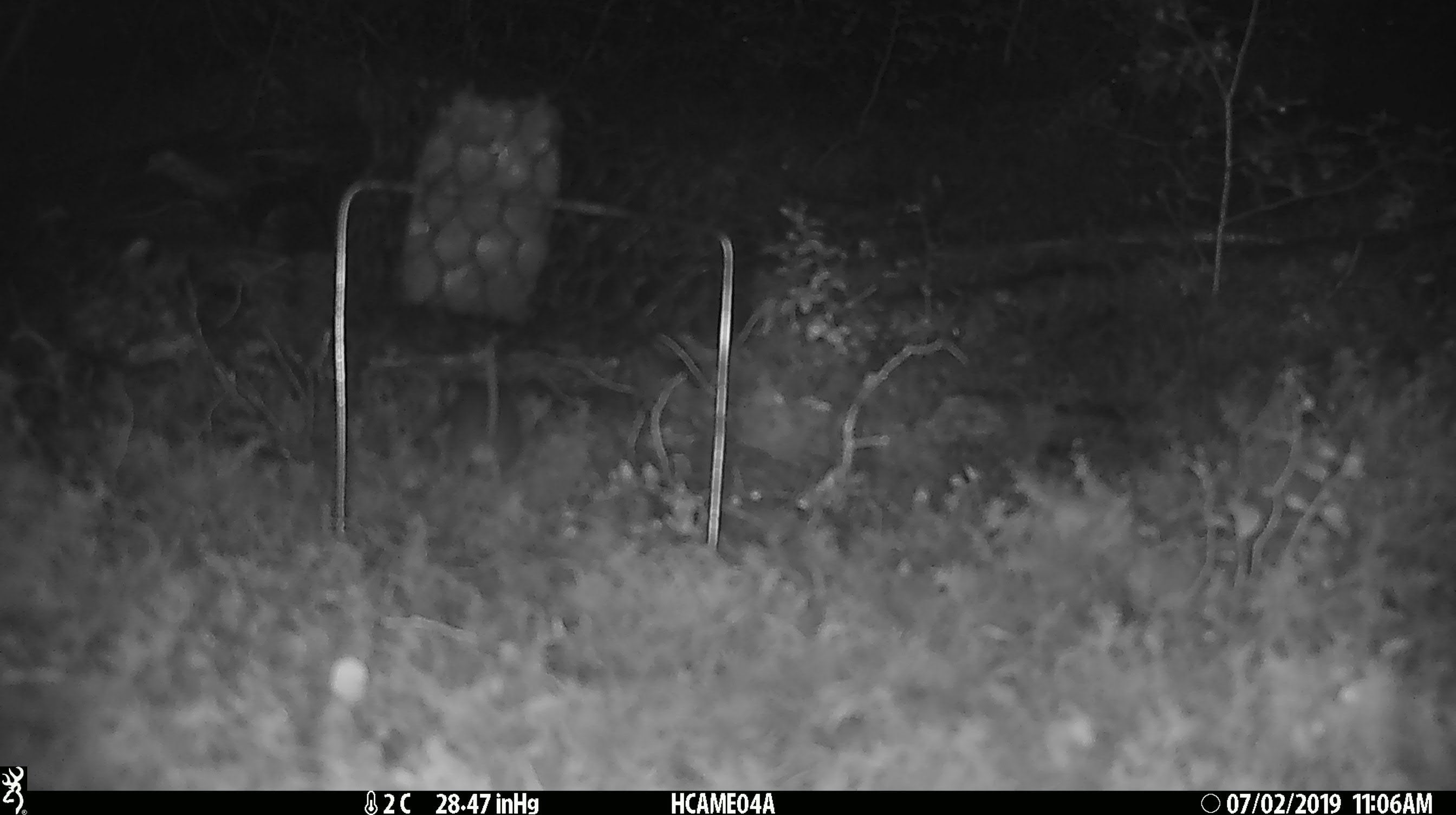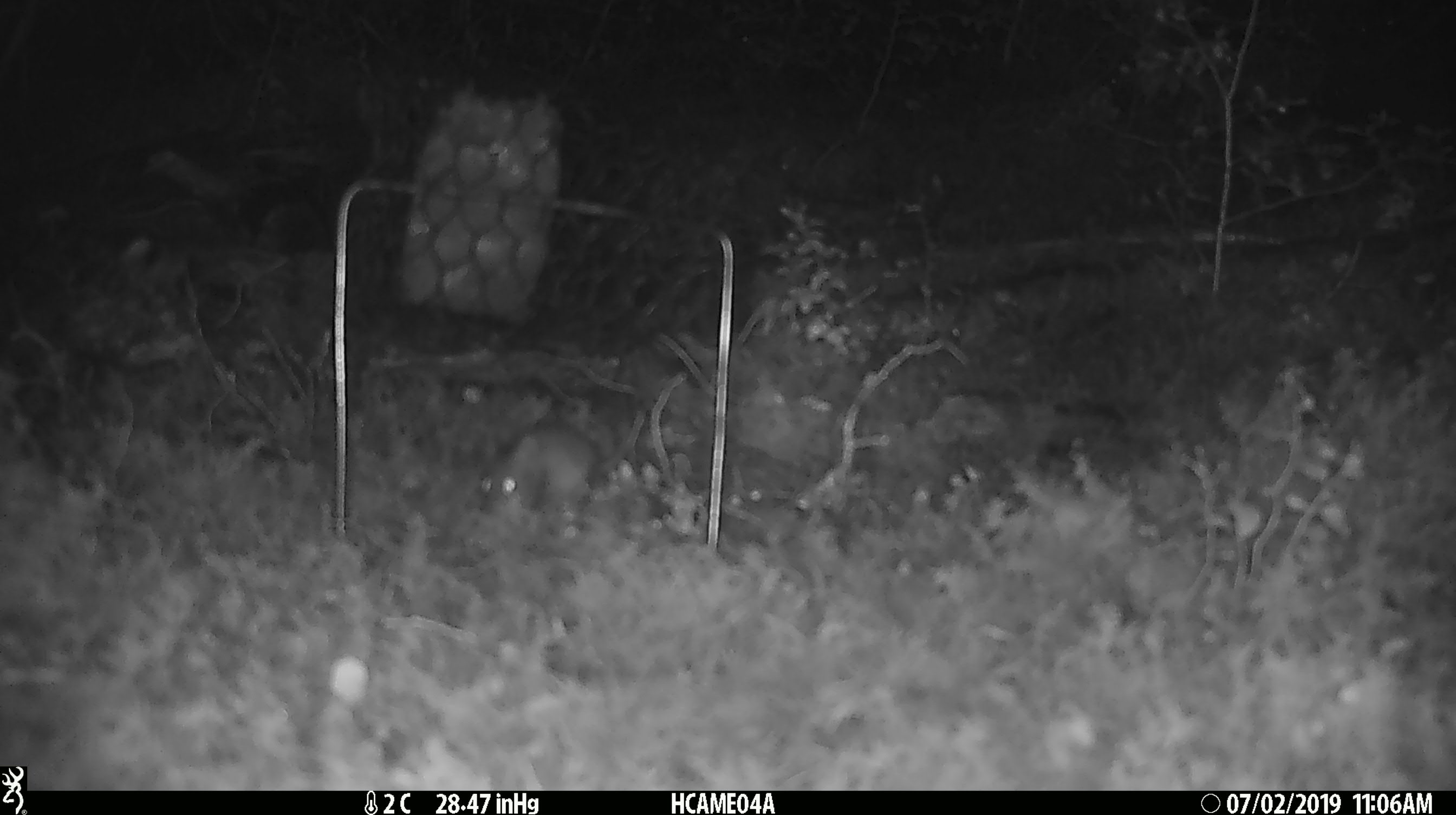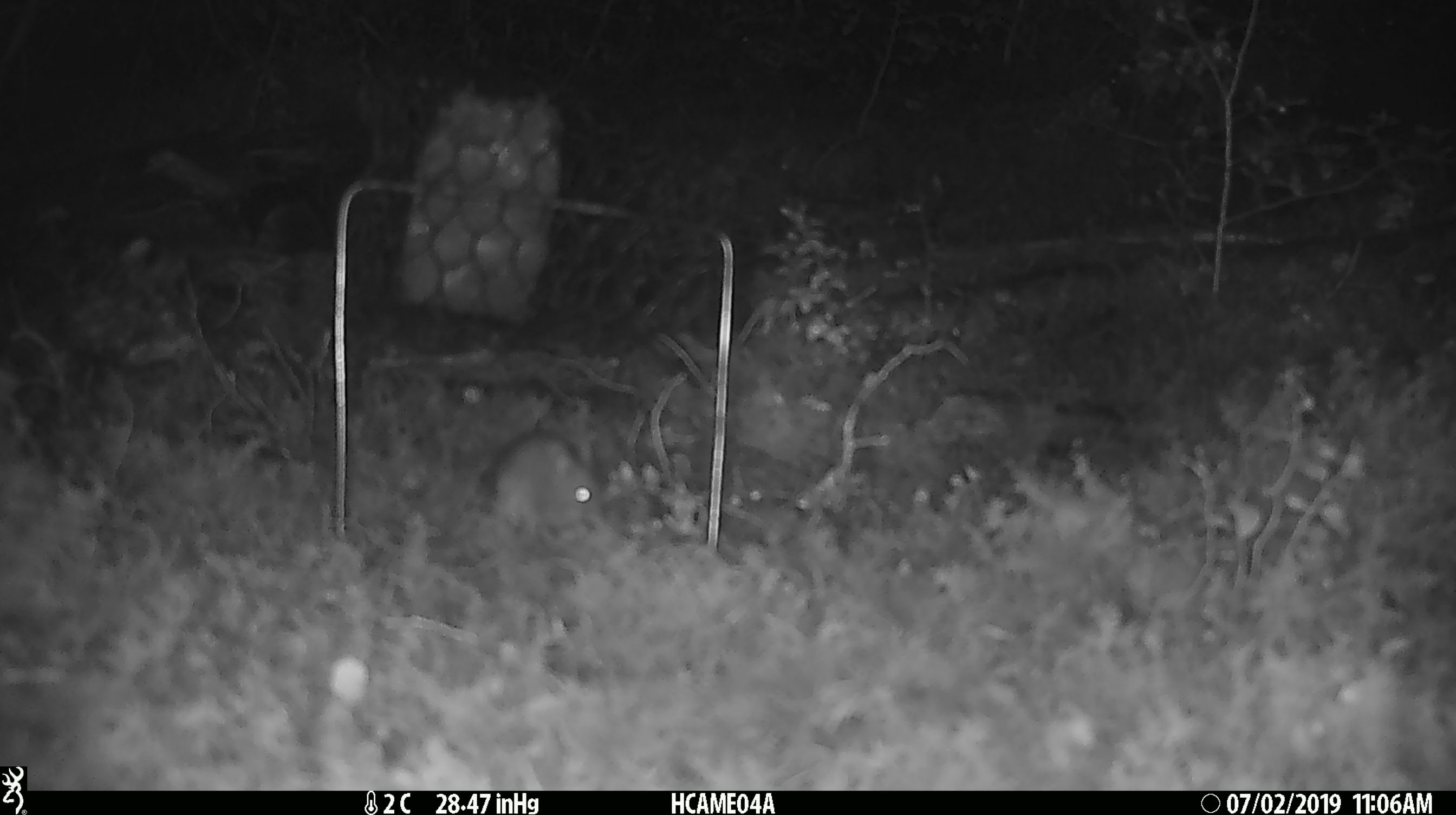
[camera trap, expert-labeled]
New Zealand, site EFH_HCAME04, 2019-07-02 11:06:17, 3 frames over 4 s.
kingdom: Animalia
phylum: Chordata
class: Mammalia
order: Rodentia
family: Muridae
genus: Mus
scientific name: Mus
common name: mouse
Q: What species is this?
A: Mouse (Mus).